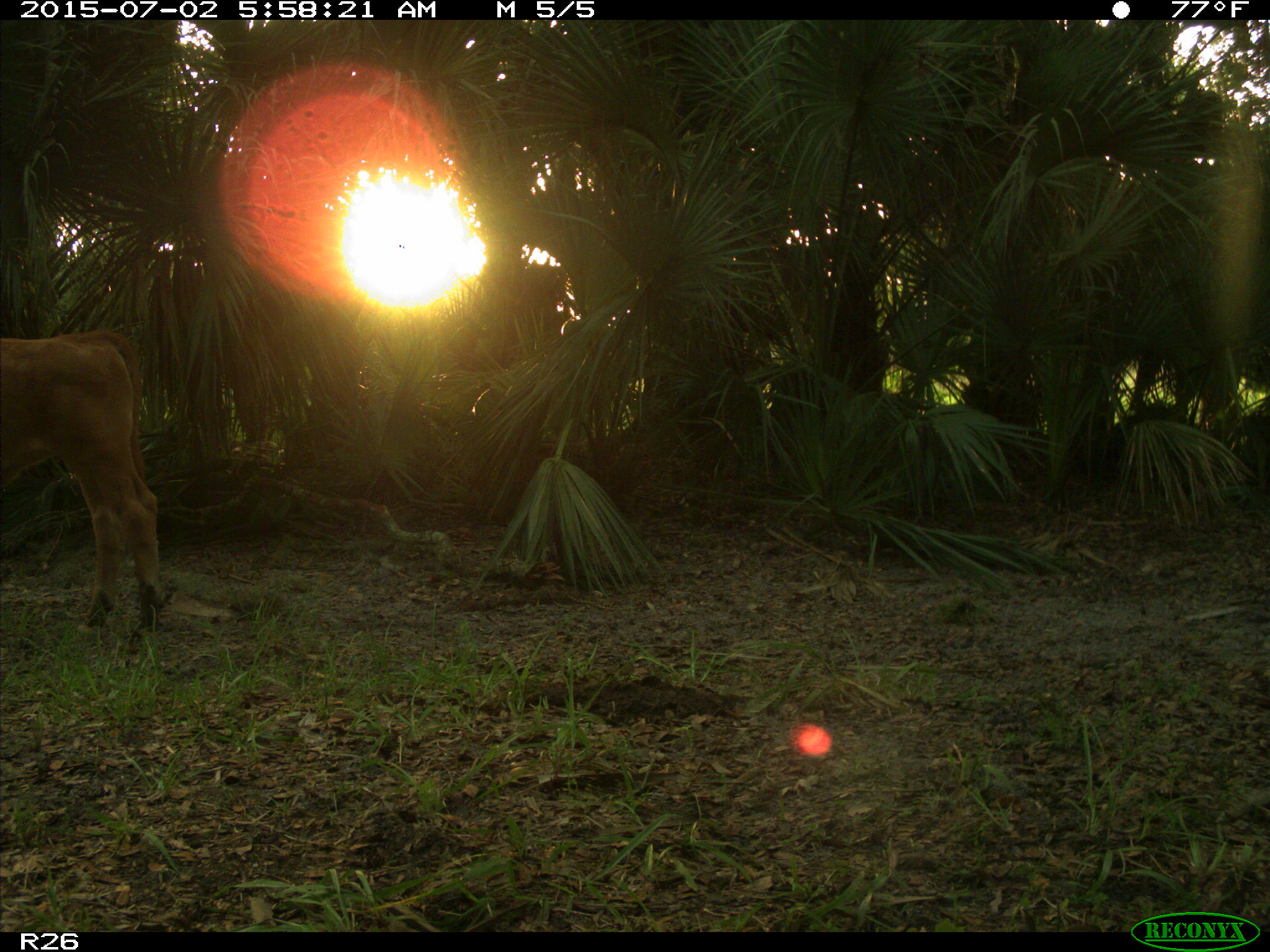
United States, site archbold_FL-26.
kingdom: Animalia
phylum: Chordata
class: Mammalia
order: Artiodactyla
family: Bovidae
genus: Bos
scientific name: Bos taurus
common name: domestic cow